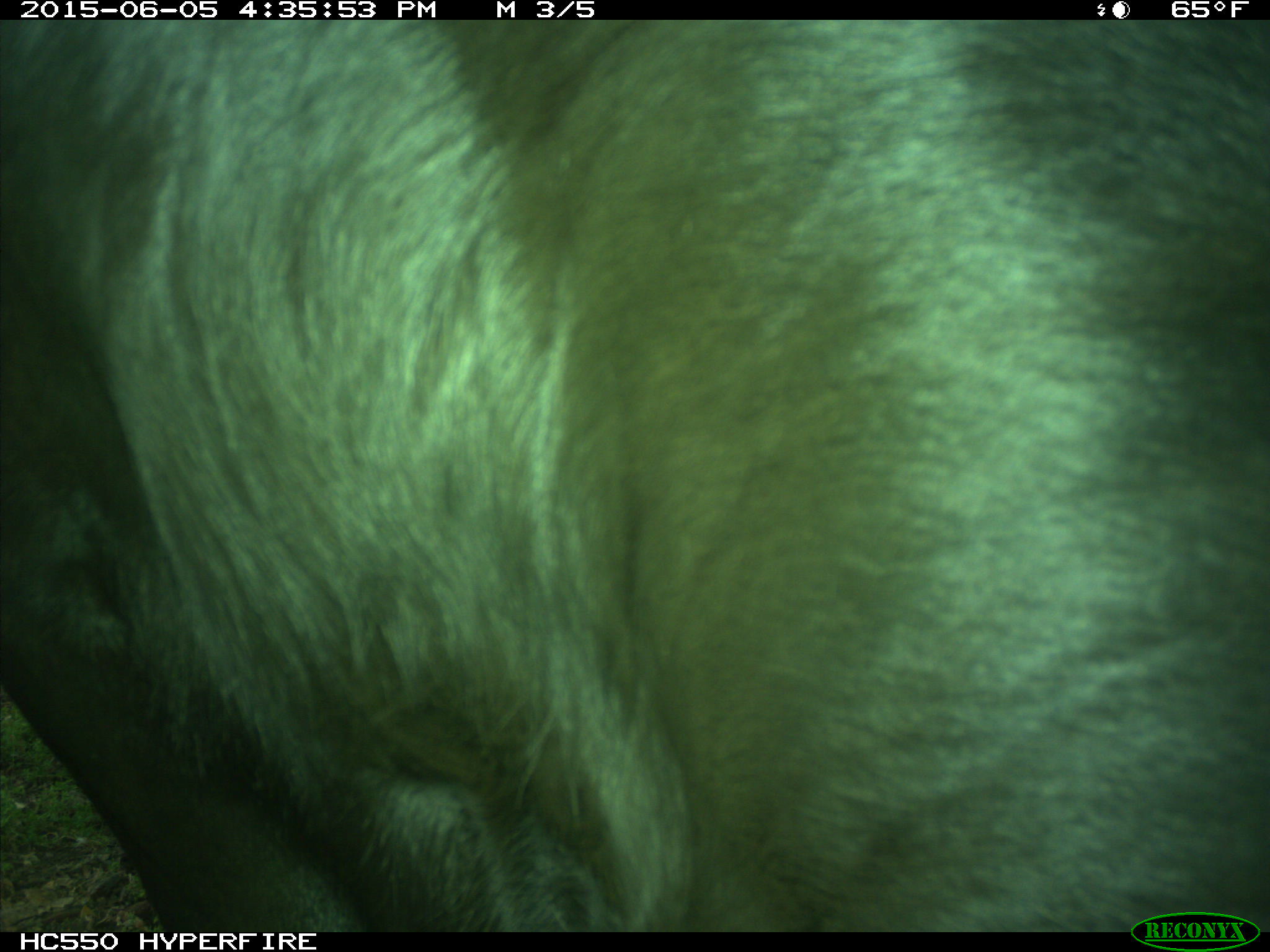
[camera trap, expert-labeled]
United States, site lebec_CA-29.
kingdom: Animalia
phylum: Chordata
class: Mammalia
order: Artiodactyla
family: Bovidae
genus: Bos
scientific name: Bos taurus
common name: domestic cow